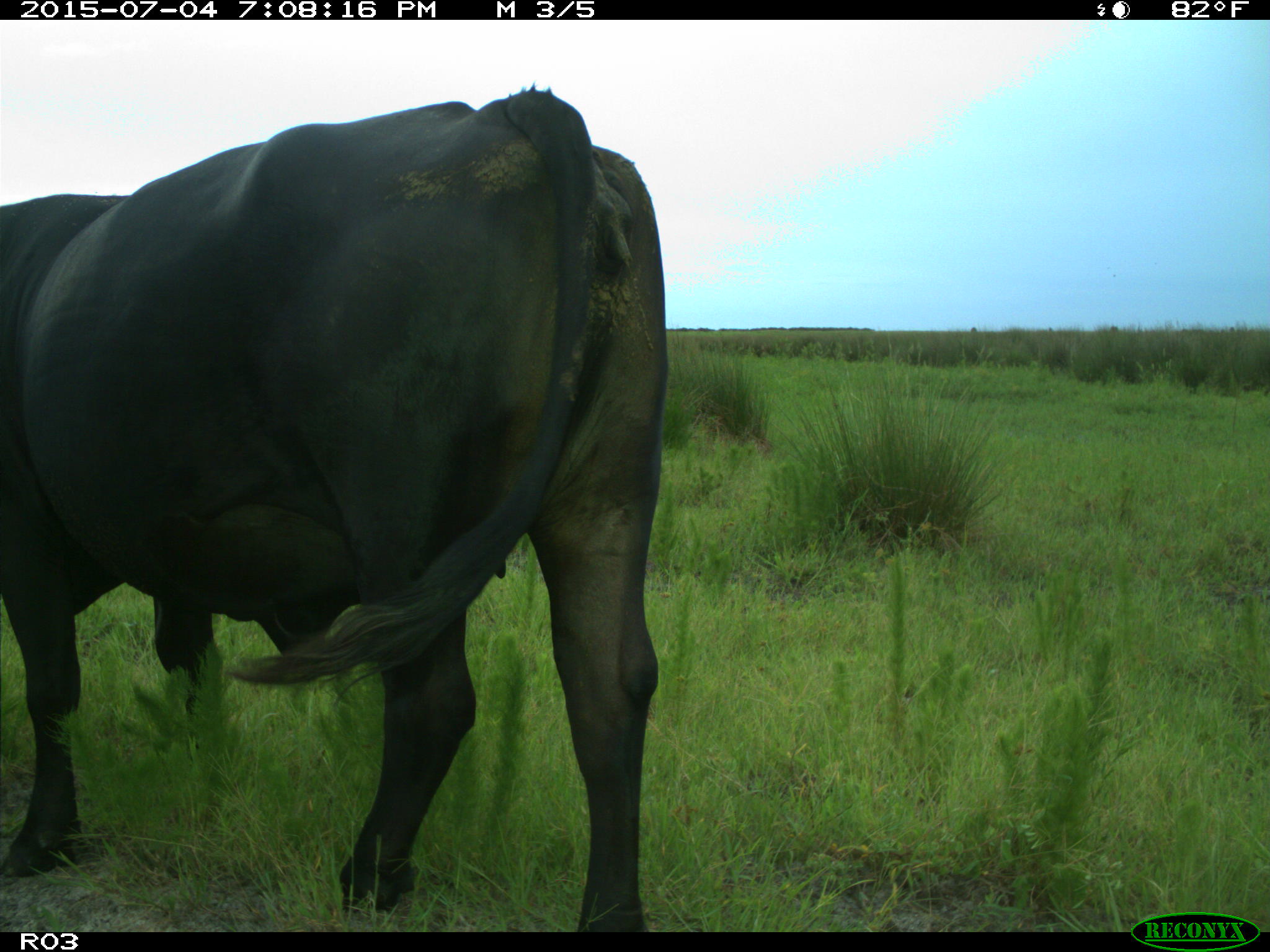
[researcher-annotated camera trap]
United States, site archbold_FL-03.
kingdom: Animalia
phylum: Chordata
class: Mammalia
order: Artiodactyla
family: Bovidae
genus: Bos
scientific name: Bos taurus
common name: domestic cow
Bos taurus (domestic cow).